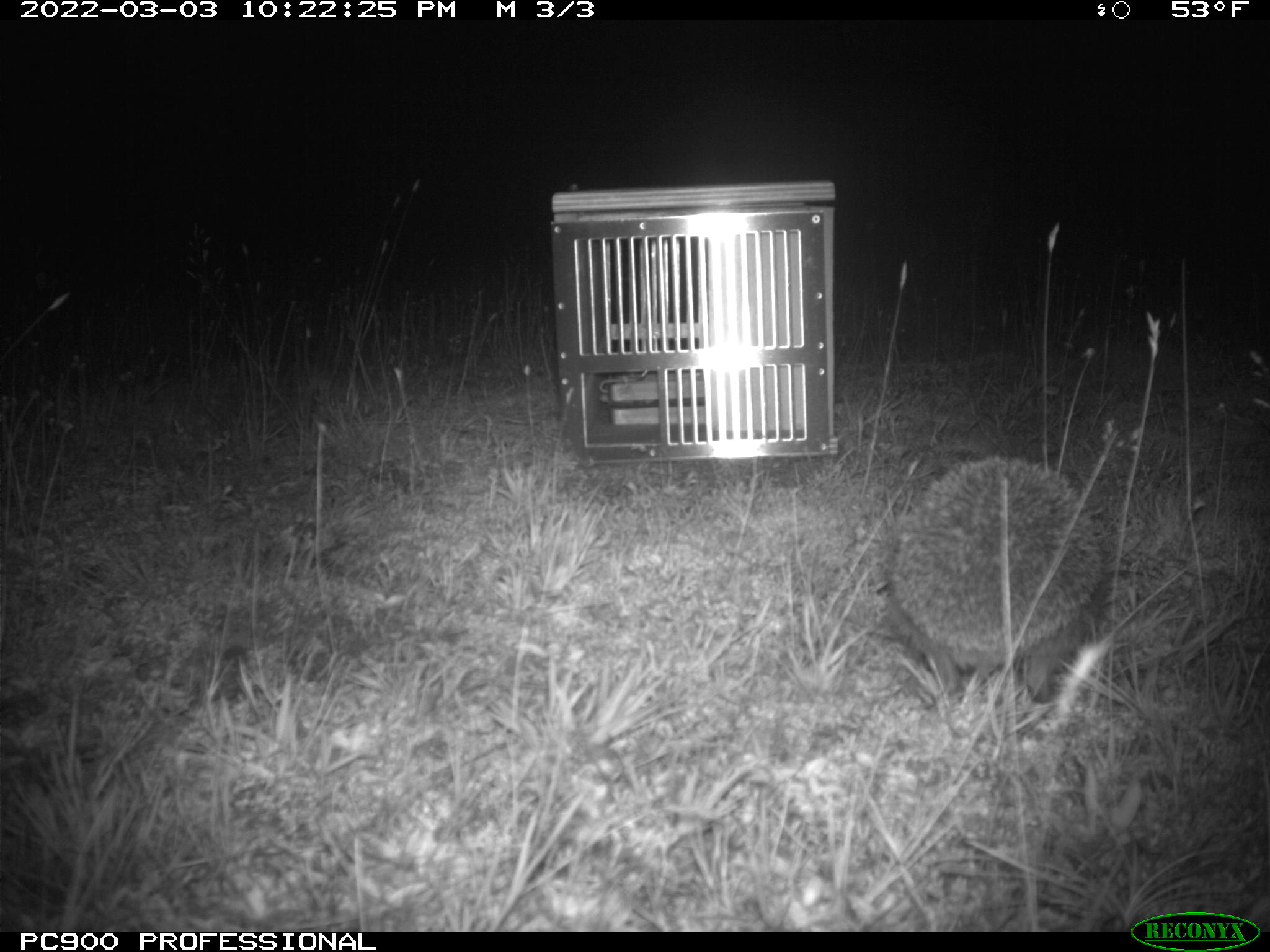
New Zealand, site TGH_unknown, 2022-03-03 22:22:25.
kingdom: Animalia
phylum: Chordata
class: Mammalia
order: Eulipotyphla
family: Erinaceidae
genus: Erinaceus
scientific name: Erinaceus europaeus europaeus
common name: european hedgehog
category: hedgehog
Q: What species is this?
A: Hedgehog (european hedgehog) (Erinaceus europaeus europaeus).